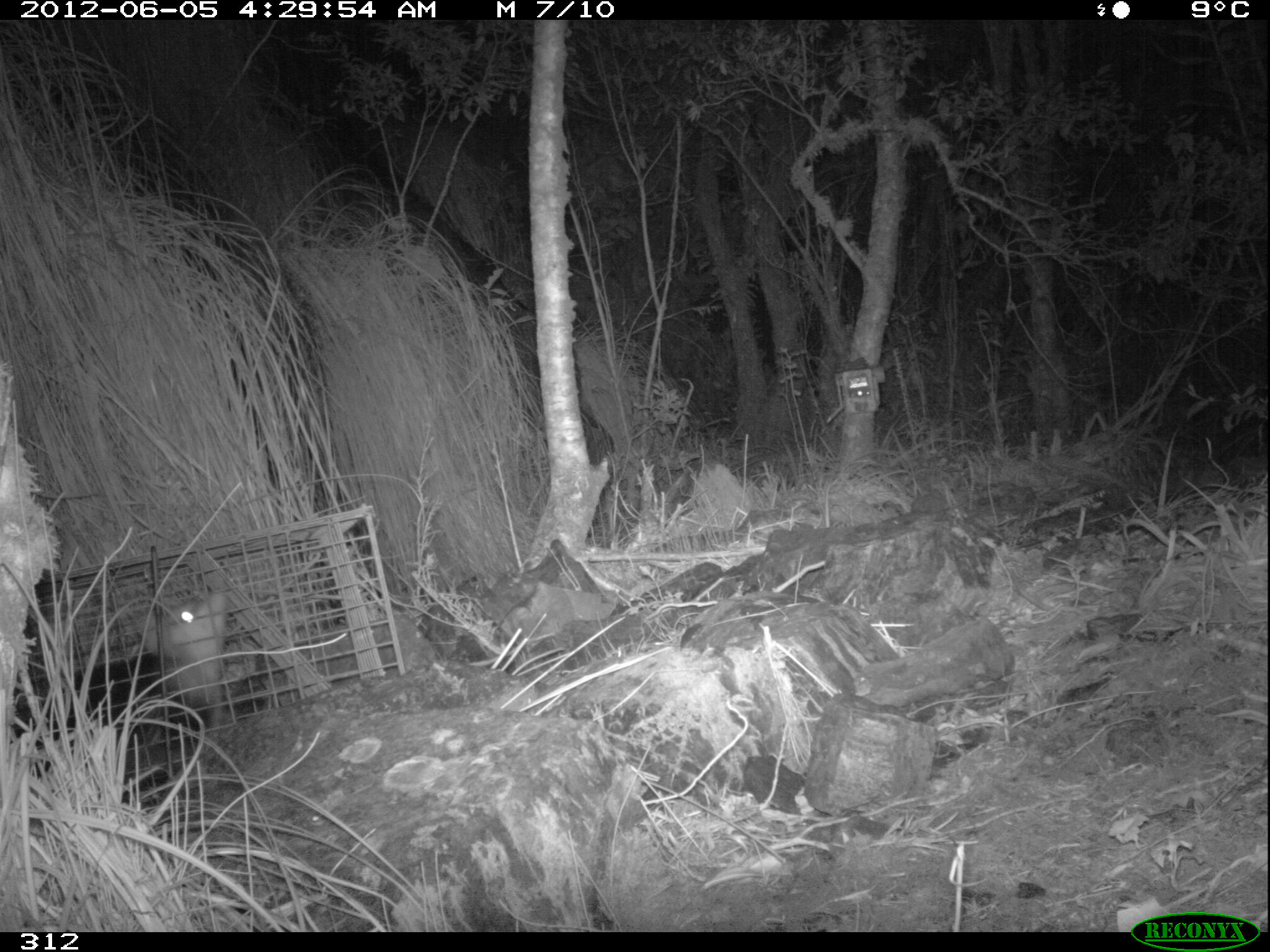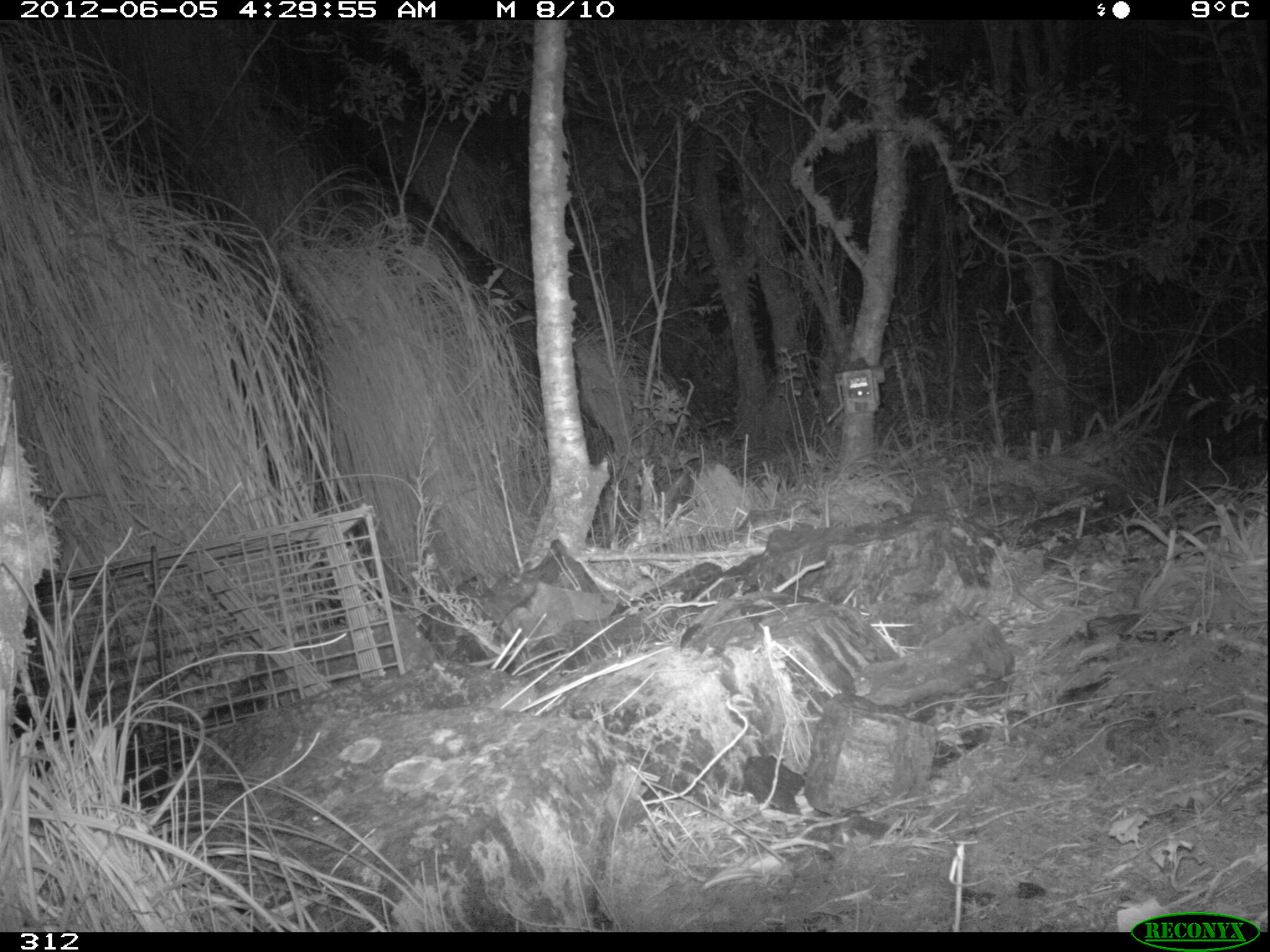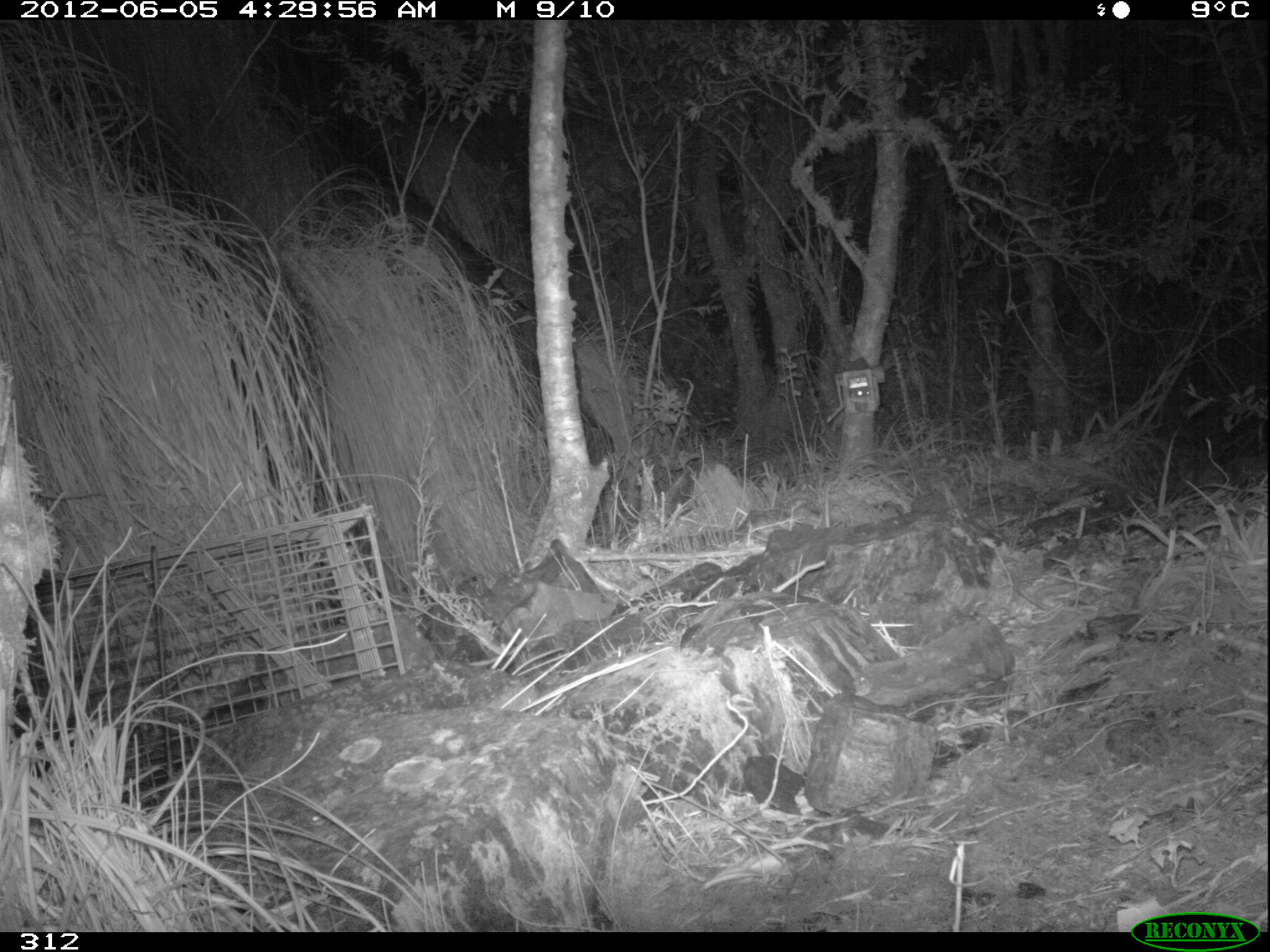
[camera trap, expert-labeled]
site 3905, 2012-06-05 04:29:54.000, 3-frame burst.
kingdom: Animalia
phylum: Chordata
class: Mammalia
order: Didelphimorphia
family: Didelphidae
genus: Didelphis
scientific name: Didelphis pernigra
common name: andean white-eared opossum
Didelphis pernigra (andean white-eared opossum).